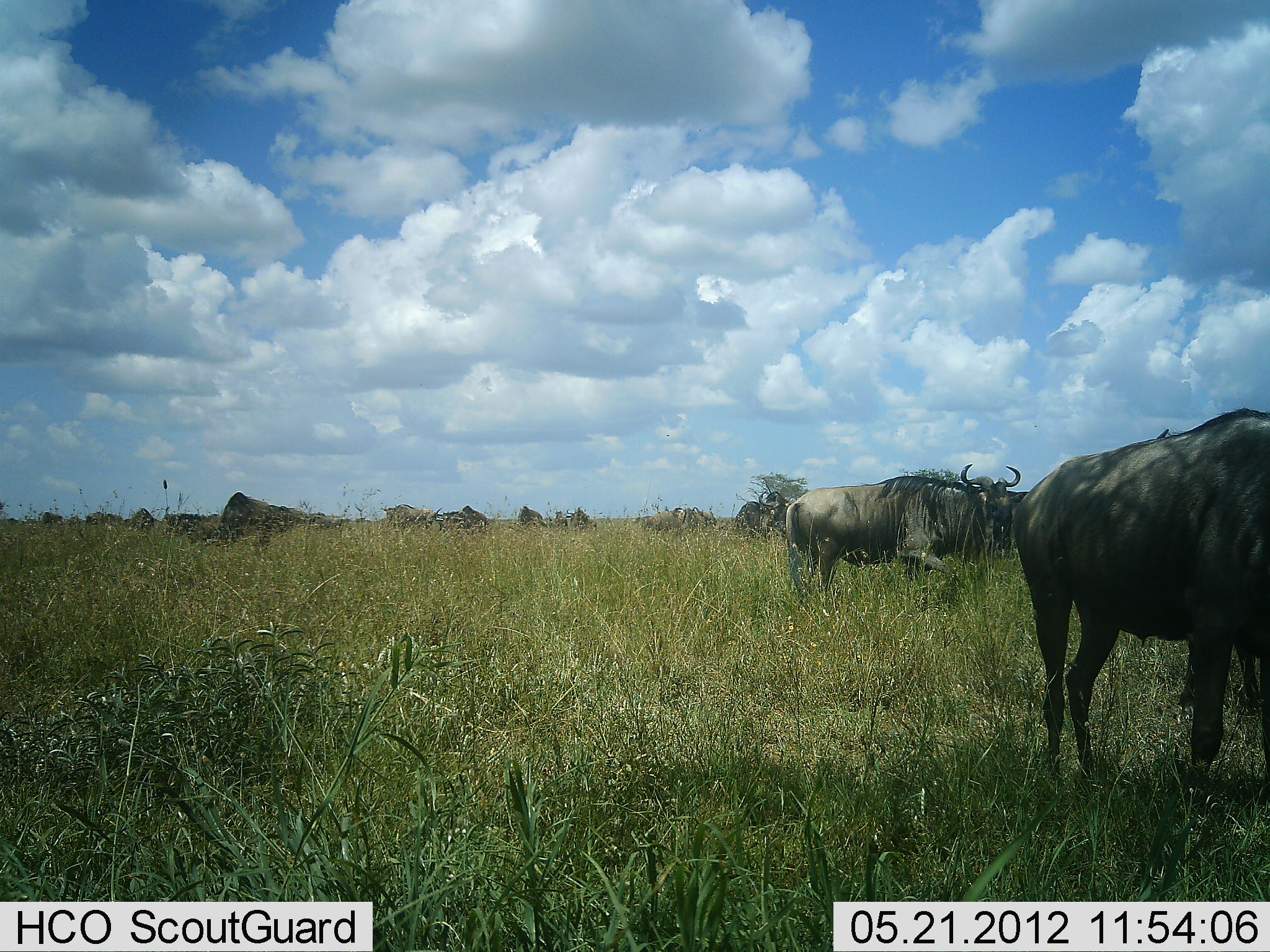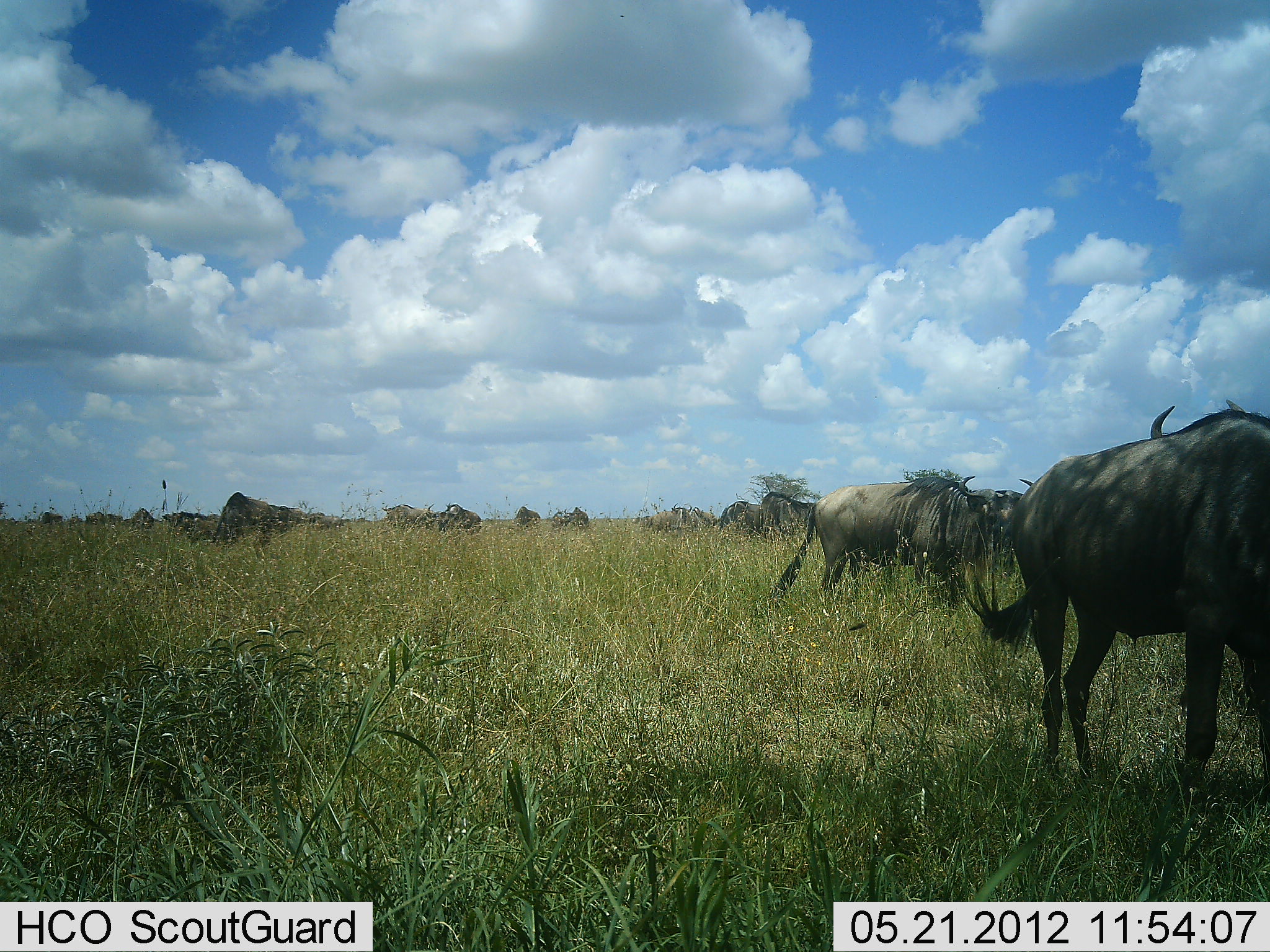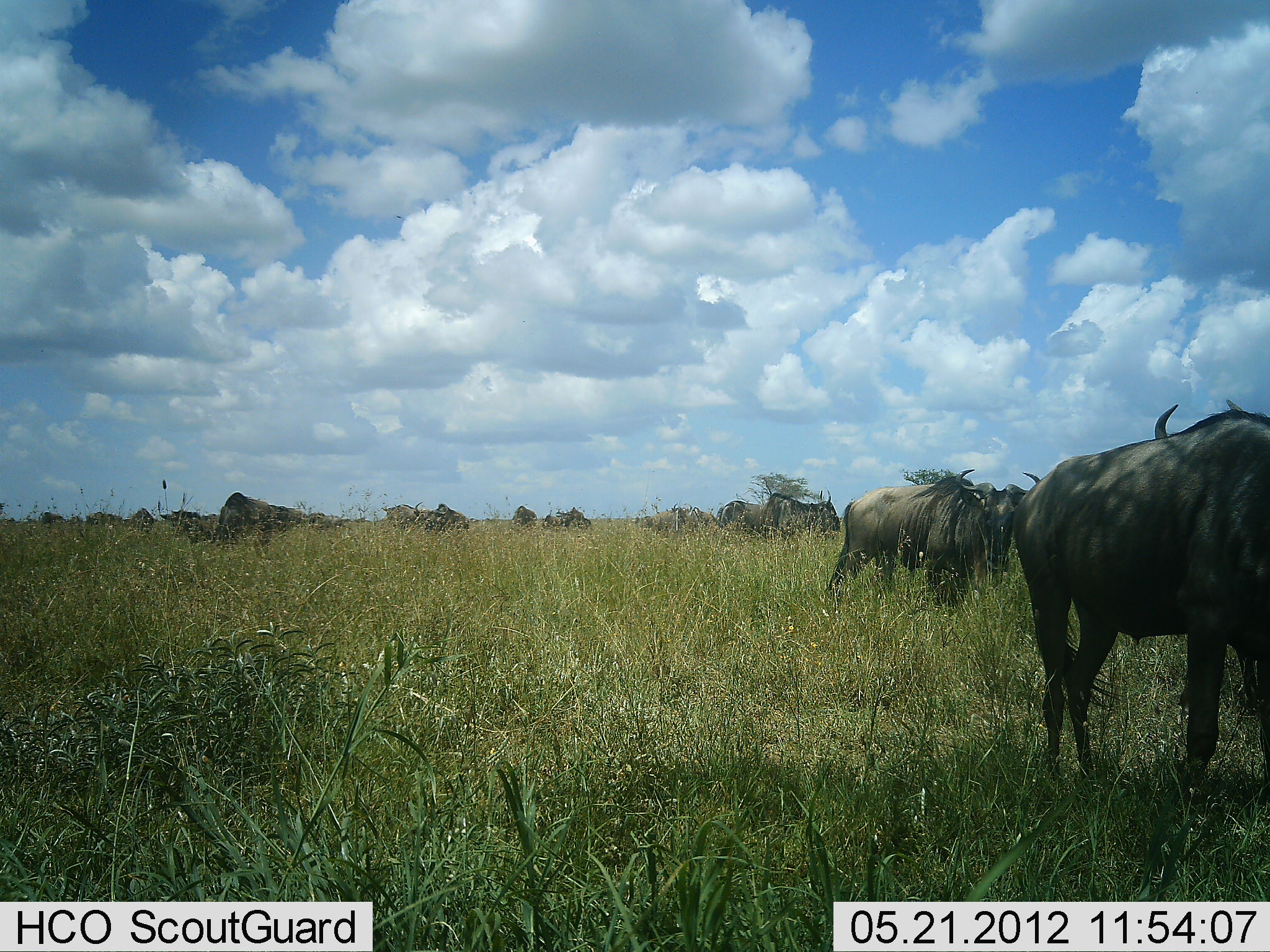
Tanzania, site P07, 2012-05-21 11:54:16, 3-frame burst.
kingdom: Animalia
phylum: Chordata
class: Mammalia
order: Artiodactyla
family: Bovidae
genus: Connochaetes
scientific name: Connochaetes taurinus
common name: blue wildebeest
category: wildebeest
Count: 11-50.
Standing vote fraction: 47%.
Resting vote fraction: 0%.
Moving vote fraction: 53%.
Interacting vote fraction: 0%.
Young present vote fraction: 0%.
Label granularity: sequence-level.